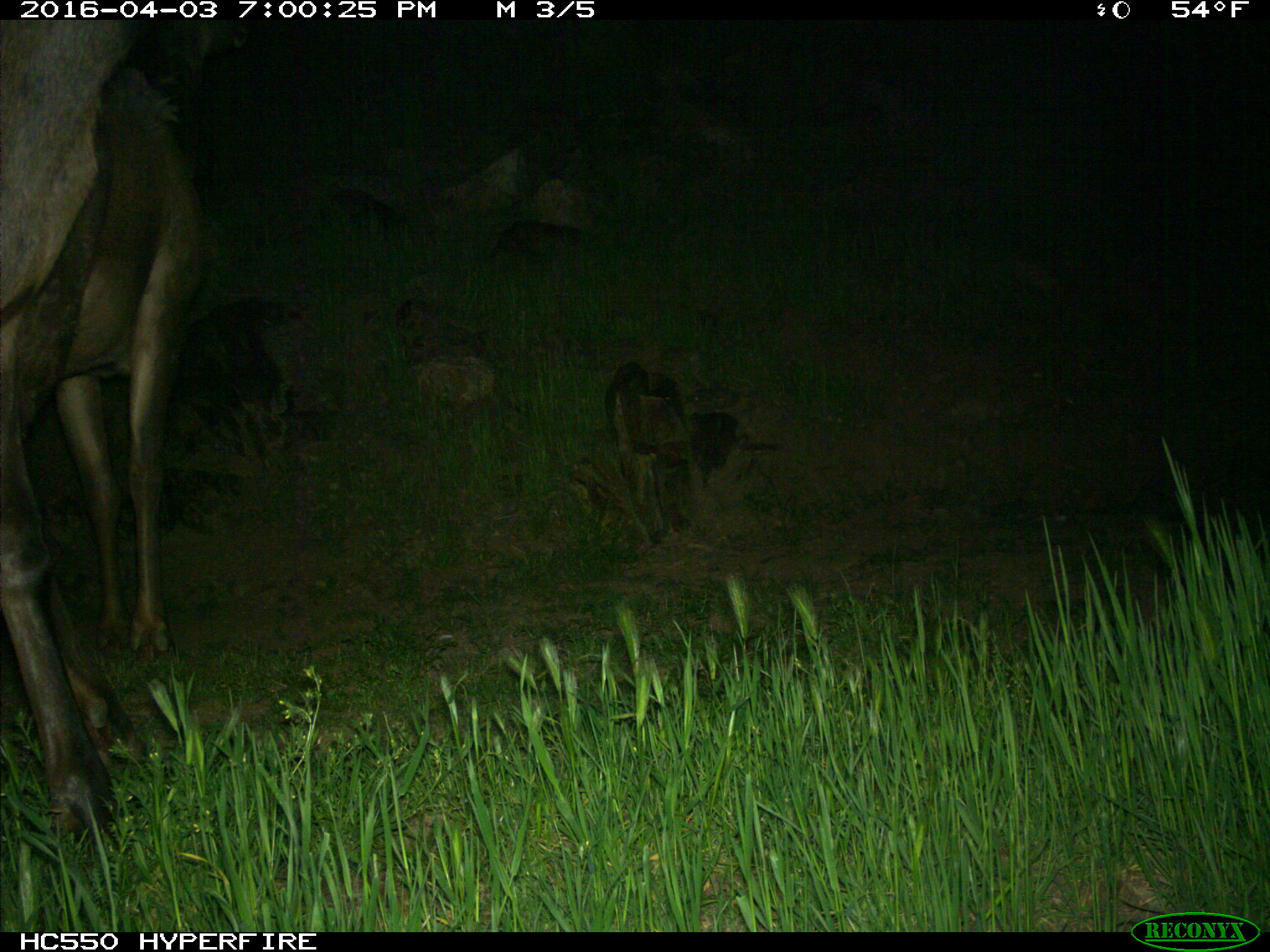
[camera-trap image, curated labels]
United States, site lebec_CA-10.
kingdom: Animalia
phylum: Chordata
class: Mammalia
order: Artiodactyla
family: Cervidae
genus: Cervus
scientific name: Cervus canadensis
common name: elk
Cervus canadensis (elk).